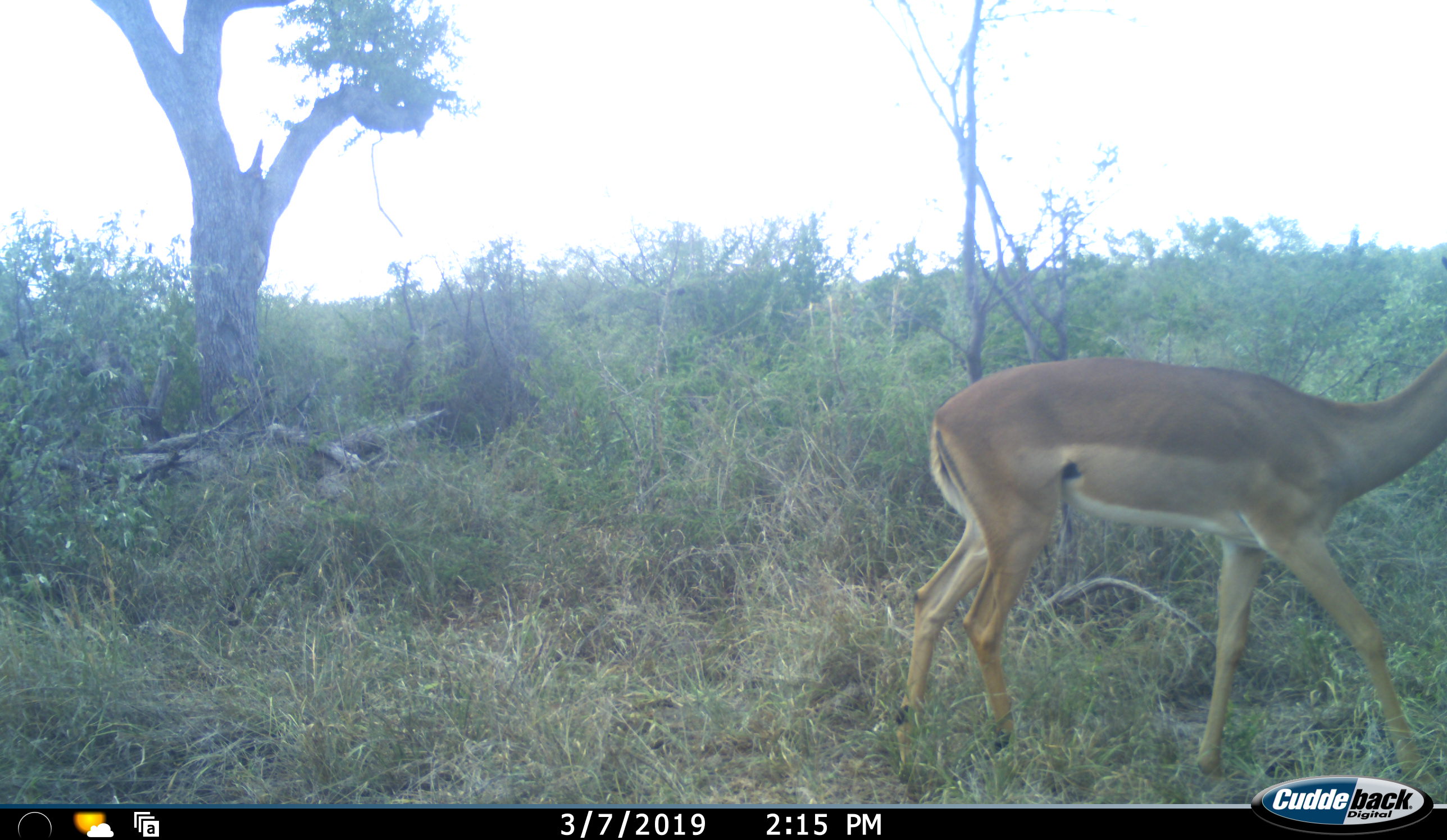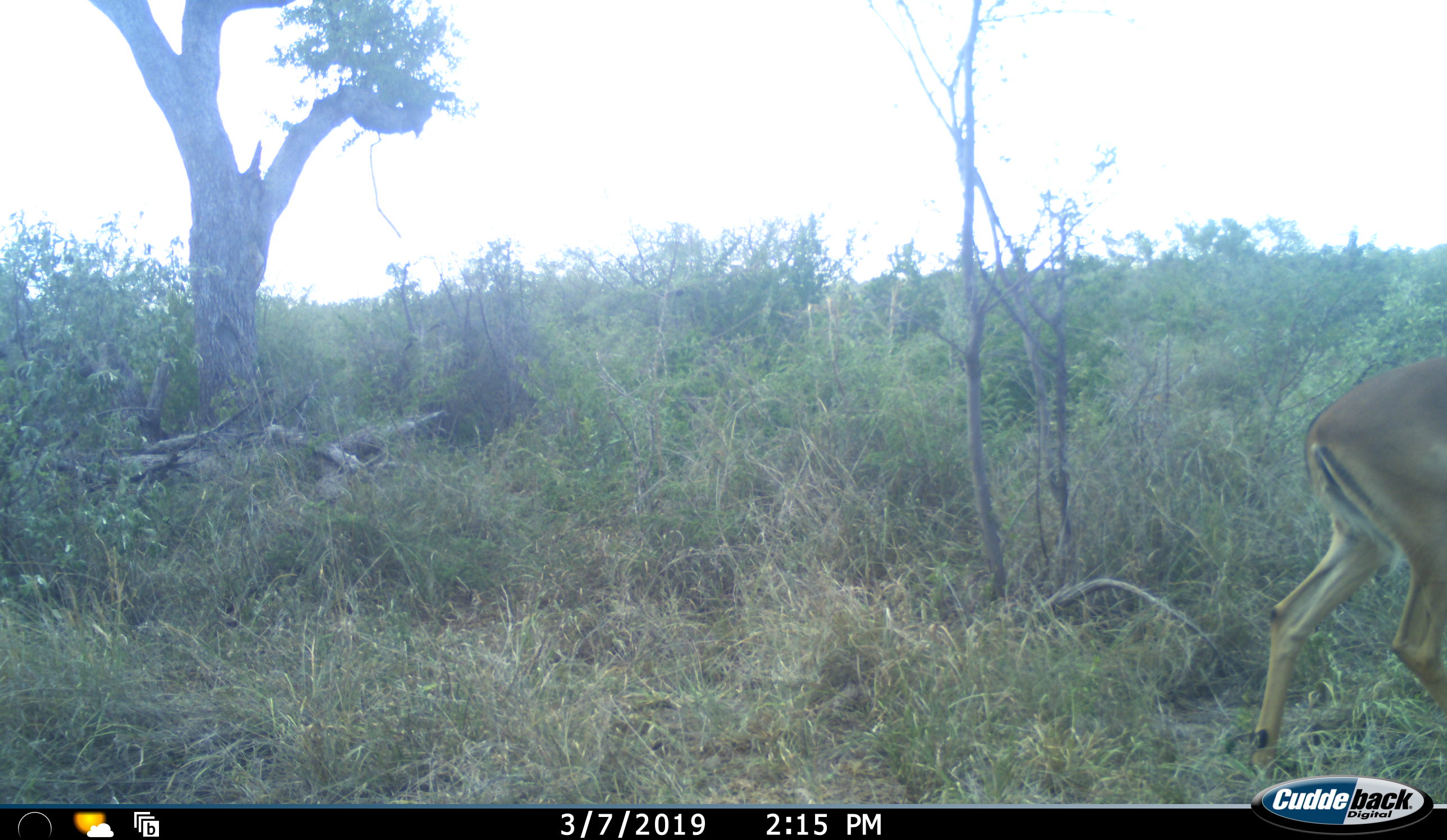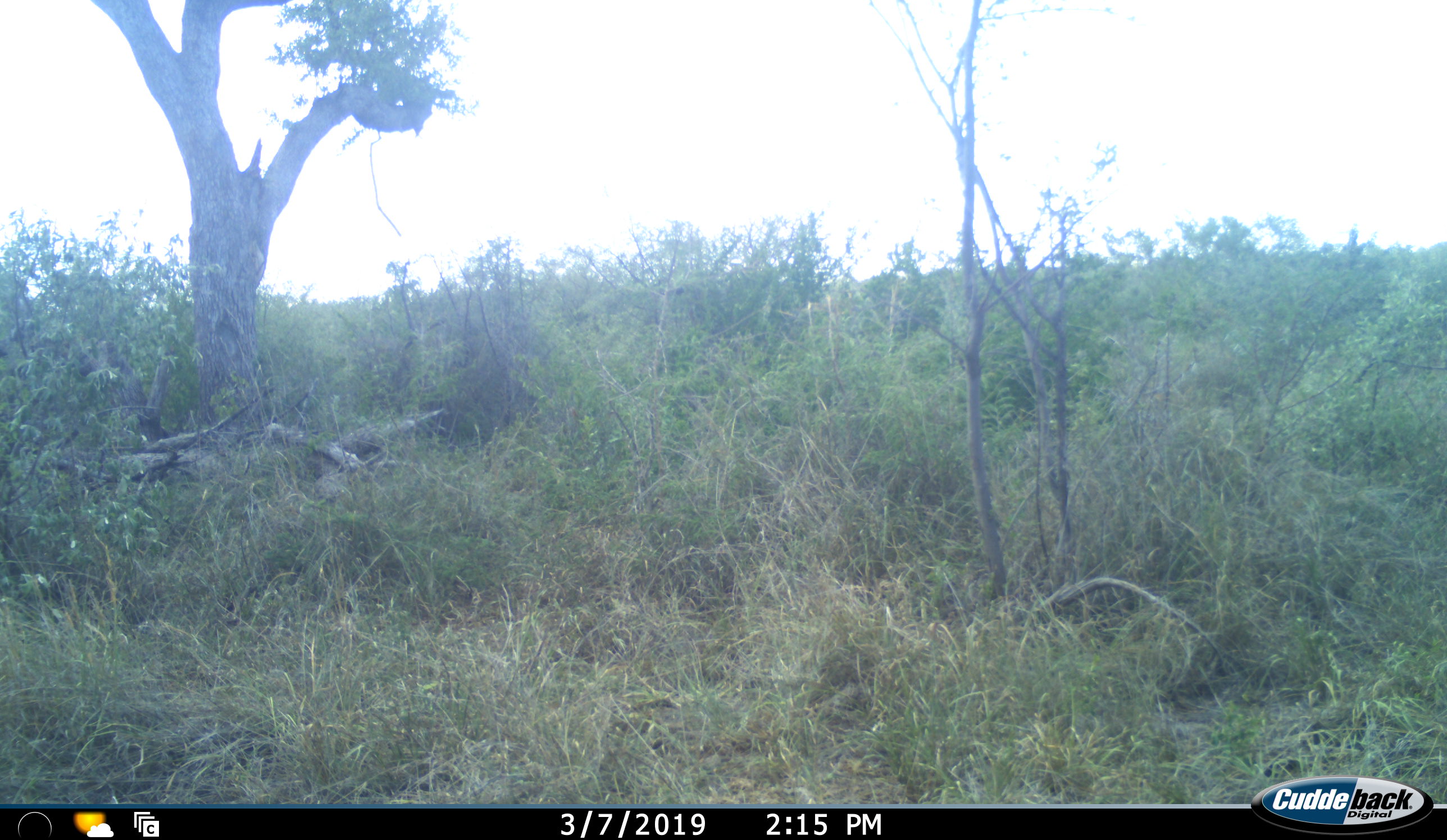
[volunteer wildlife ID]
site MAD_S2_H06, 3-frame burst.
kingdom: Animalia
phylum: Chordata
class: Mammalia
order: Artiodactyla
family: Bovidae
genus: Aepyceros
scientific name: Aepyceros melampus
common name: impala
Impala (Aepyceros melampus), count 1. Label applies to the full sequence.